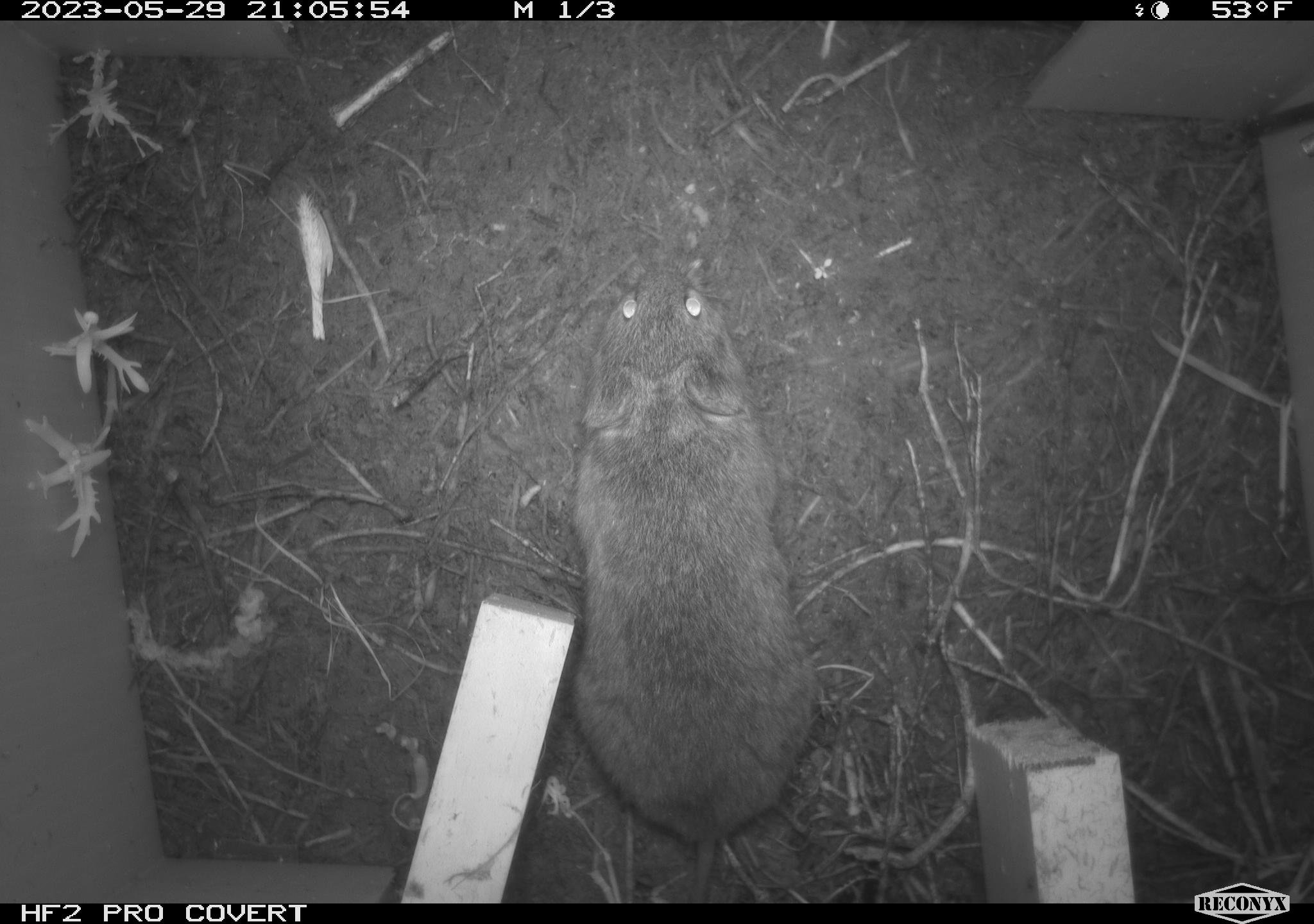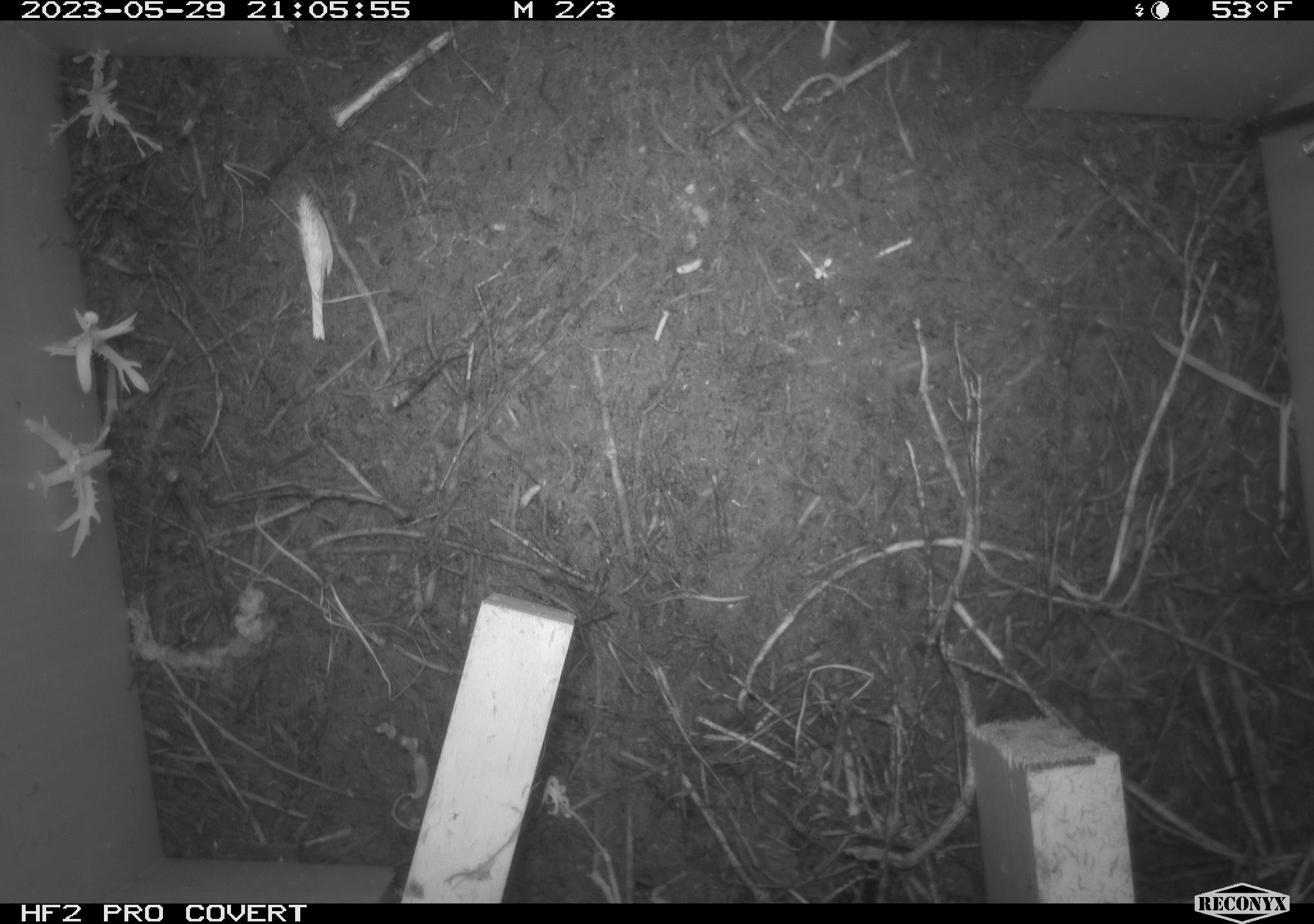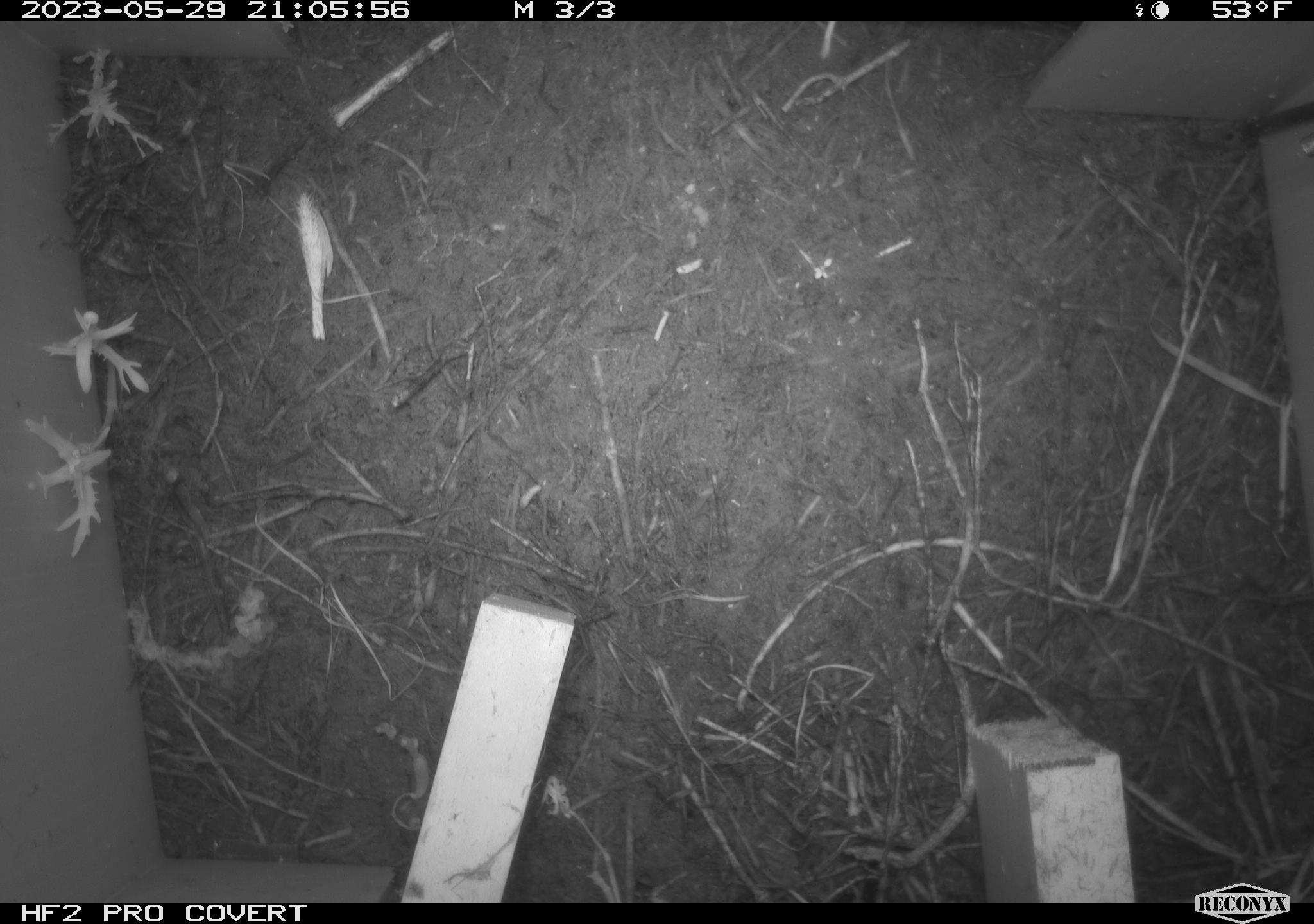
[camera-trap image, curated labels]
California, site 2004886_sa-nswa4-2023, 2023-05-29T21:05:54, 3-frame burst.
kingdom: Animalia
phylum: Chordata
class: Mammalia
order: Rodentia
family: Cricetidae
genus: Microtus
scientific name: Microtus californicus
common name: california vole